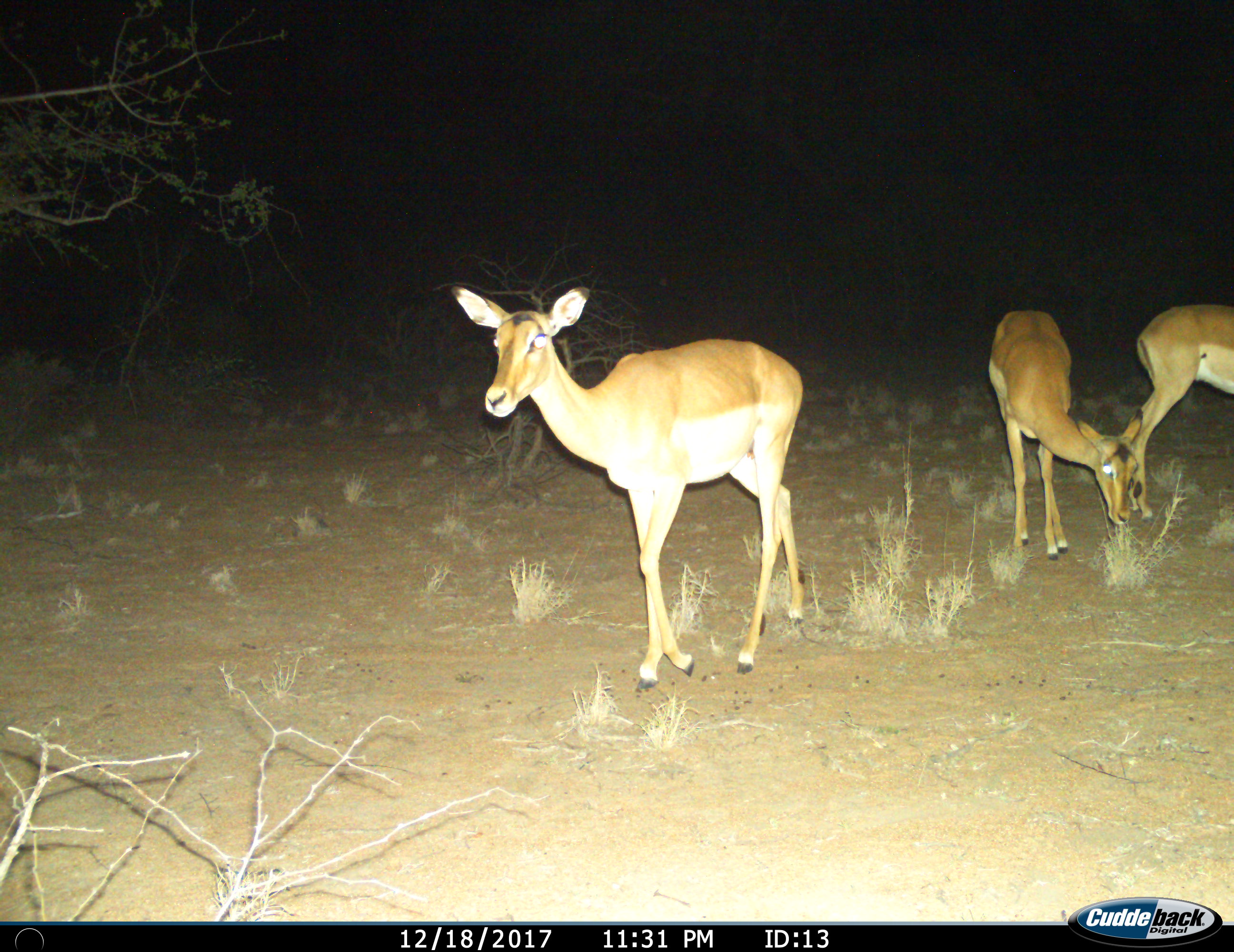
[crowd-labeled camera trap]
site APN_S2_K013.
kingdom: Animalia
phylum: Chordata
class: Mammalia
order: Artiodactyla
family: Bovidae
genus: Aepyceros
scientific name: Aepyceros melampus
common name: impala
Impala (Aepyceros melampus), count 3. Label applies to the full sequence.